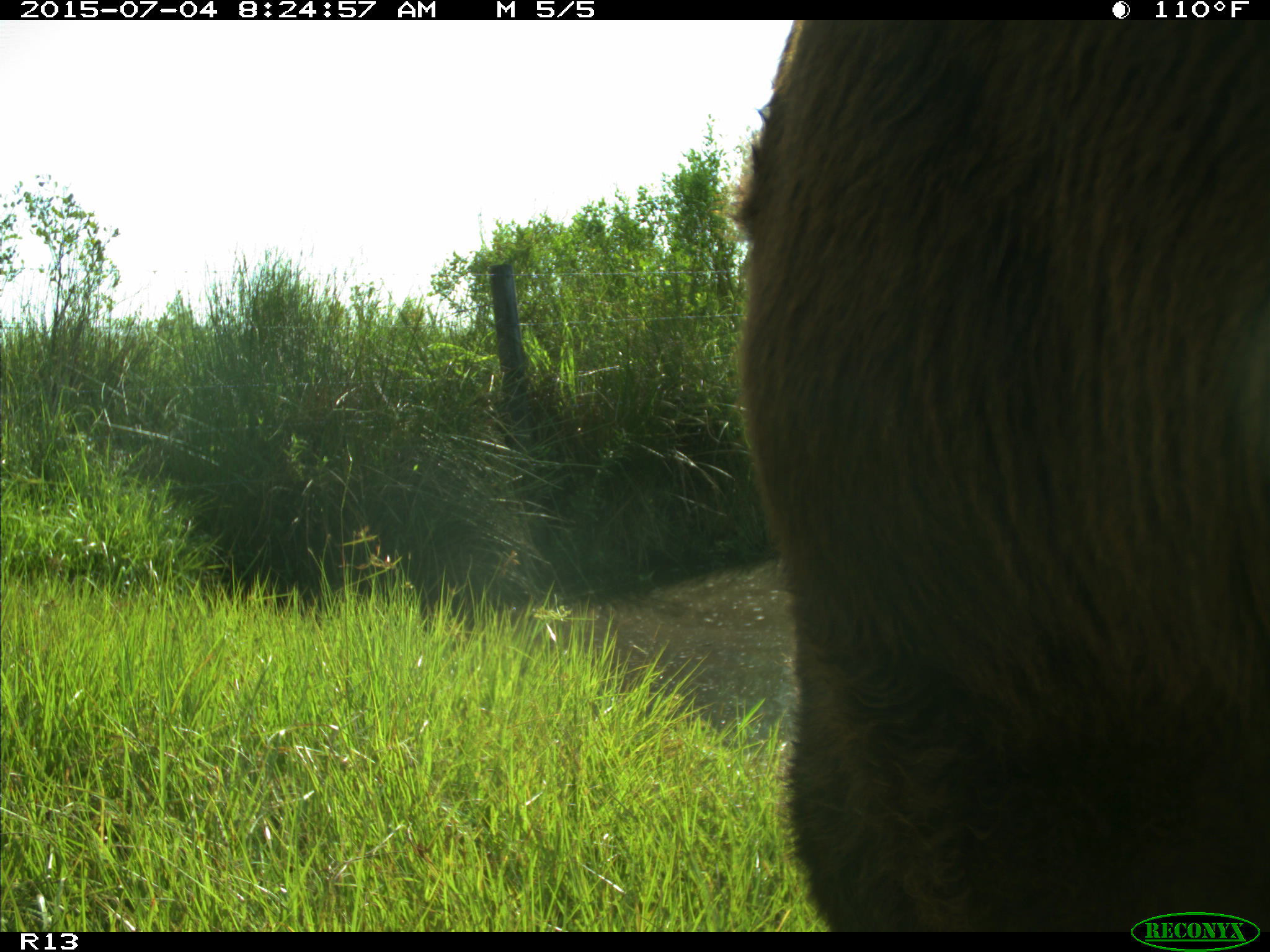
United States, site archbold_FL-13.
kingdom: Animalia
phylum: Chordata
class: Mammalia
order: Artiodactyla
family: Bovidae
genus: Bos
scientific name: Bos taurus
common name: domestic cow